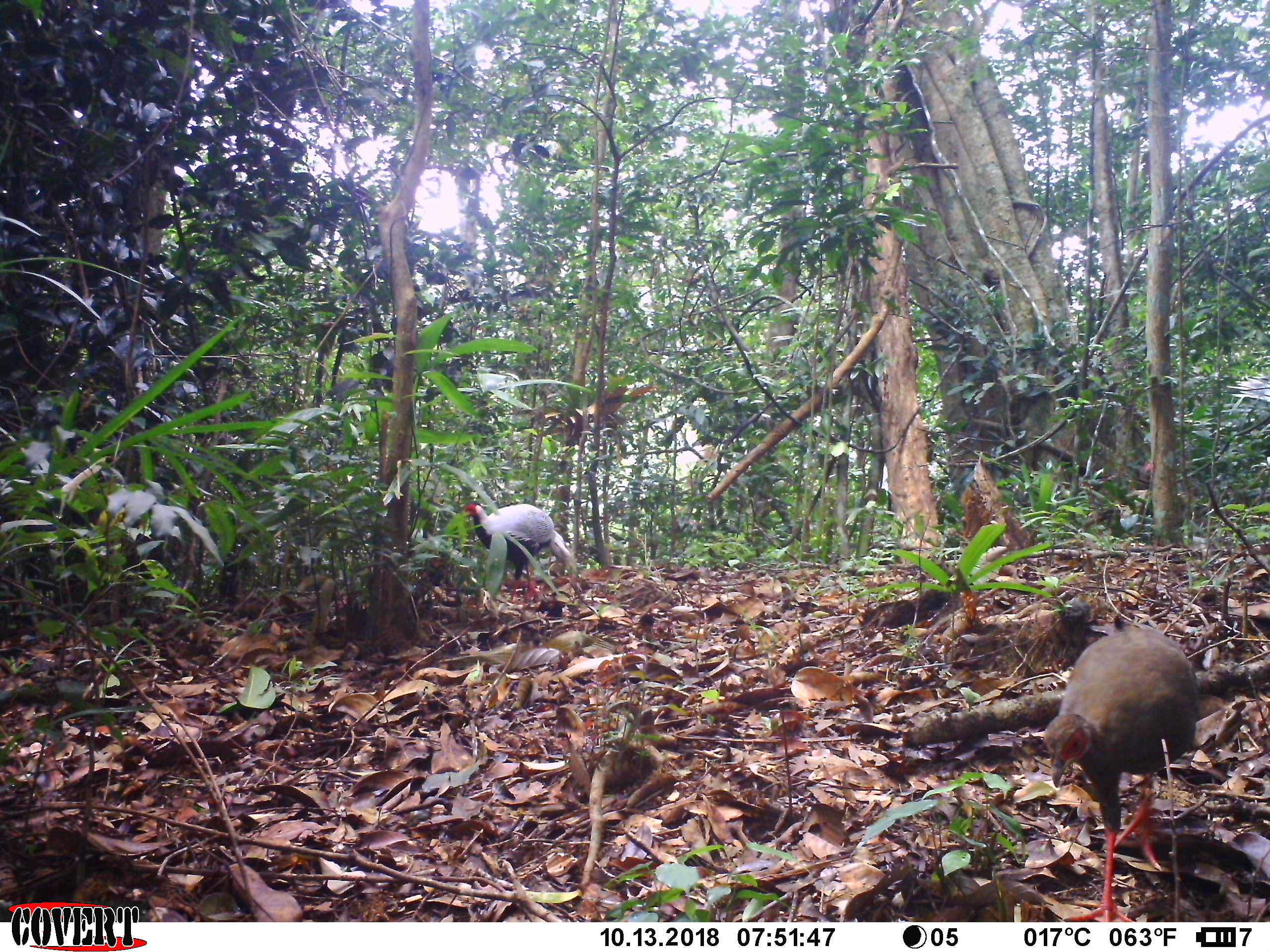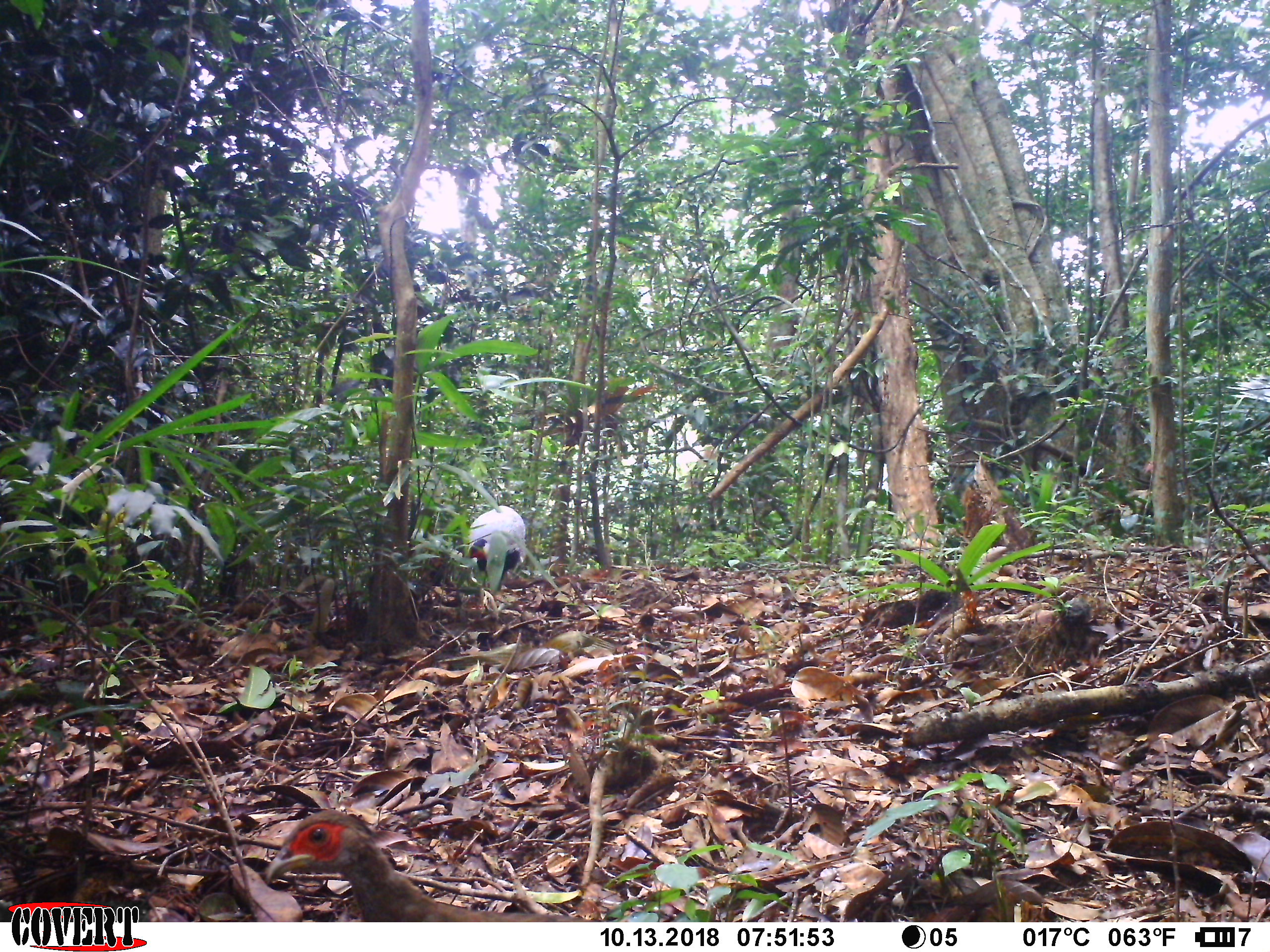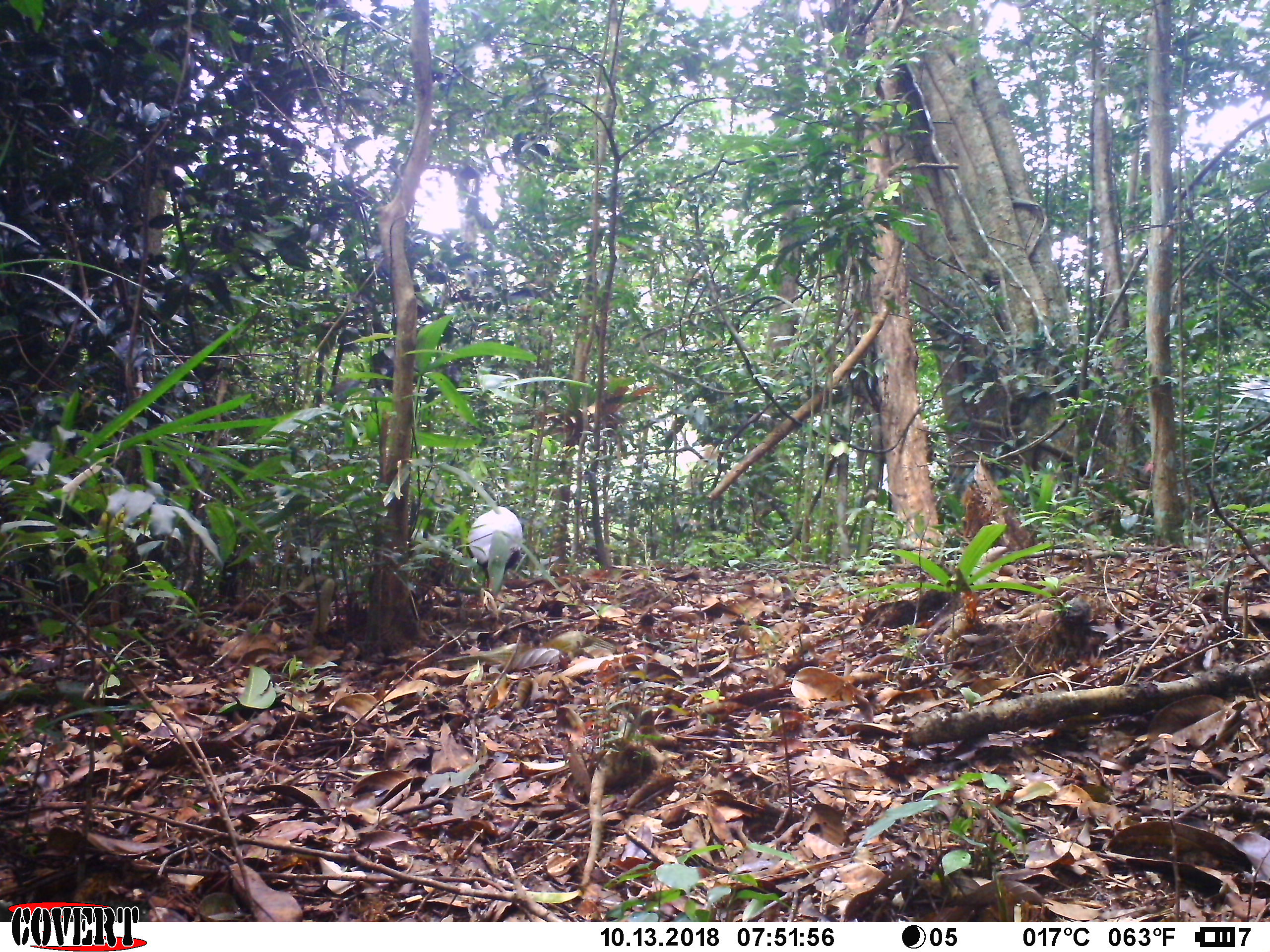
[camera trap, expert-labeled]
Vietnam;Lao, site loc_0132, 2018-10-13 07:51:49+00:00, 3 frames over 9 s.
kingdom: Animalia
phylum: Chordata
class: Aves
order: Galliformes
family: Phasianidae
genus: Lophura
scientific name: Lophura nycthemera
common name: silver pheasant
Silver pheasant (Lophura nycthemera). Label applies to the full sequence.